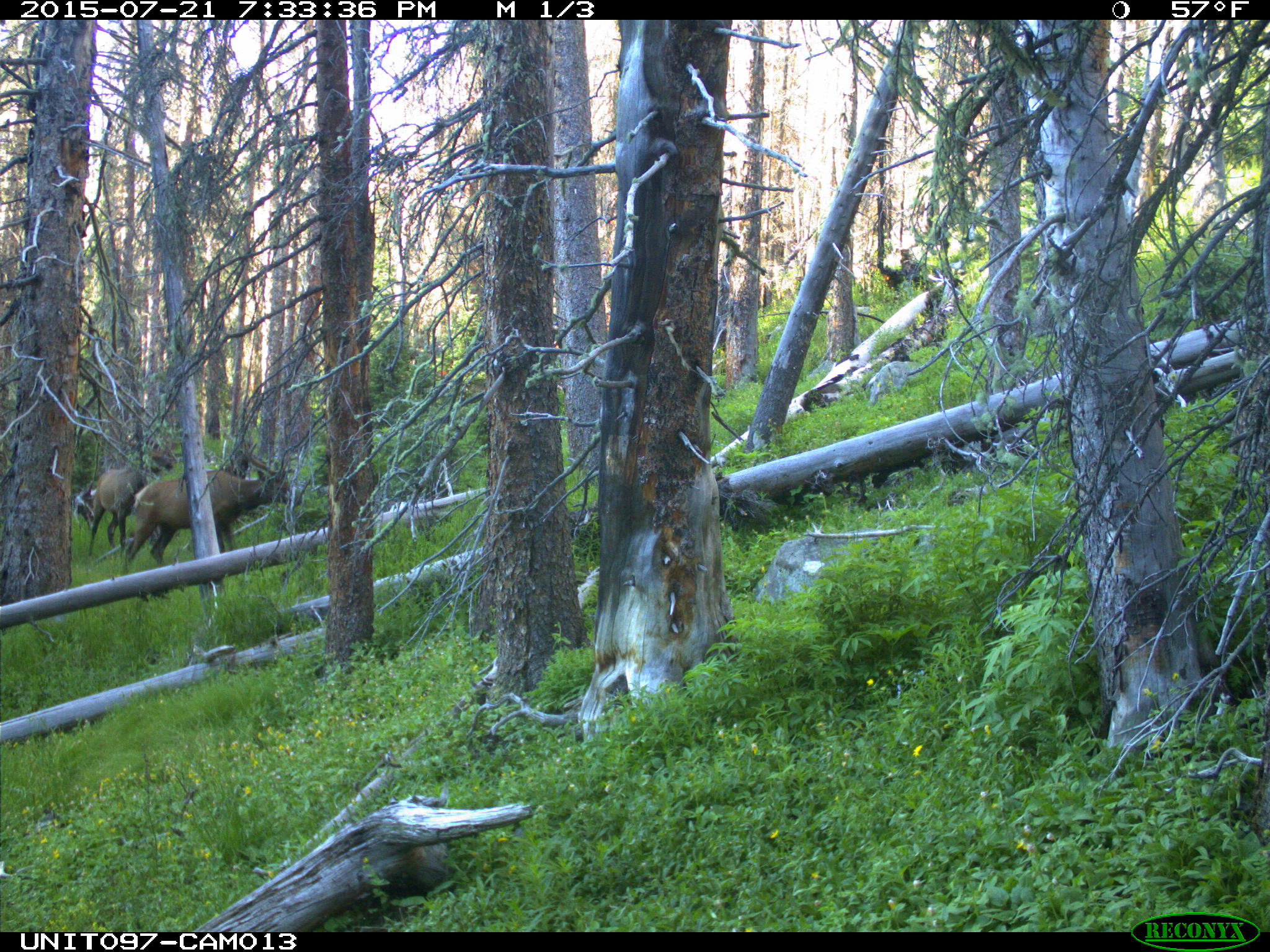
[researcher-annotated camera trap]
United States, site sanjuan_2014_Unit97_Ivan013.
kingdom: Animalia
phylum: Chordata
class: Mammalia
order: Artiodactyla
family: Cervidae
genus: Cervus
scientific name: Cervus elaphus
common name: red deer